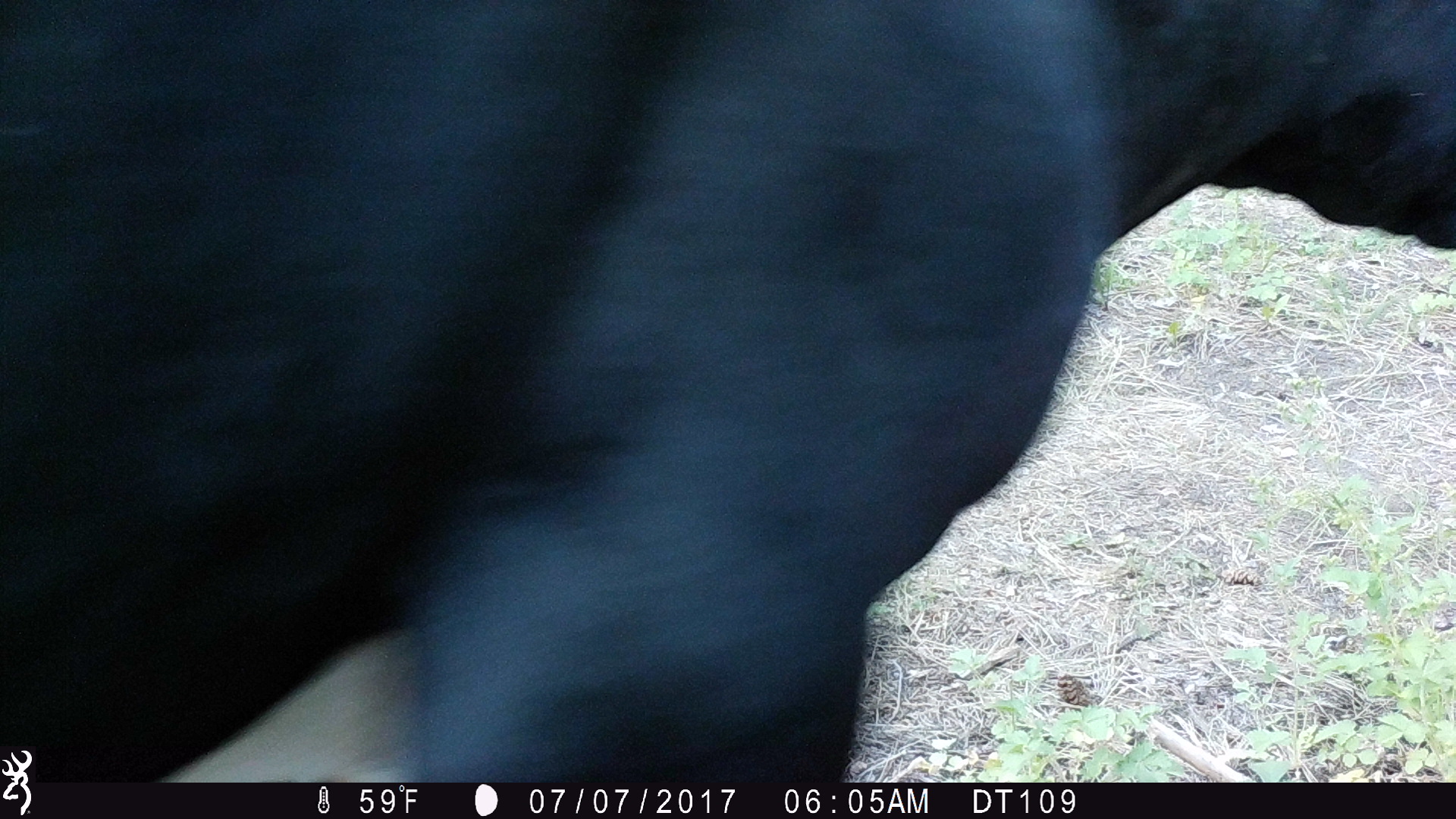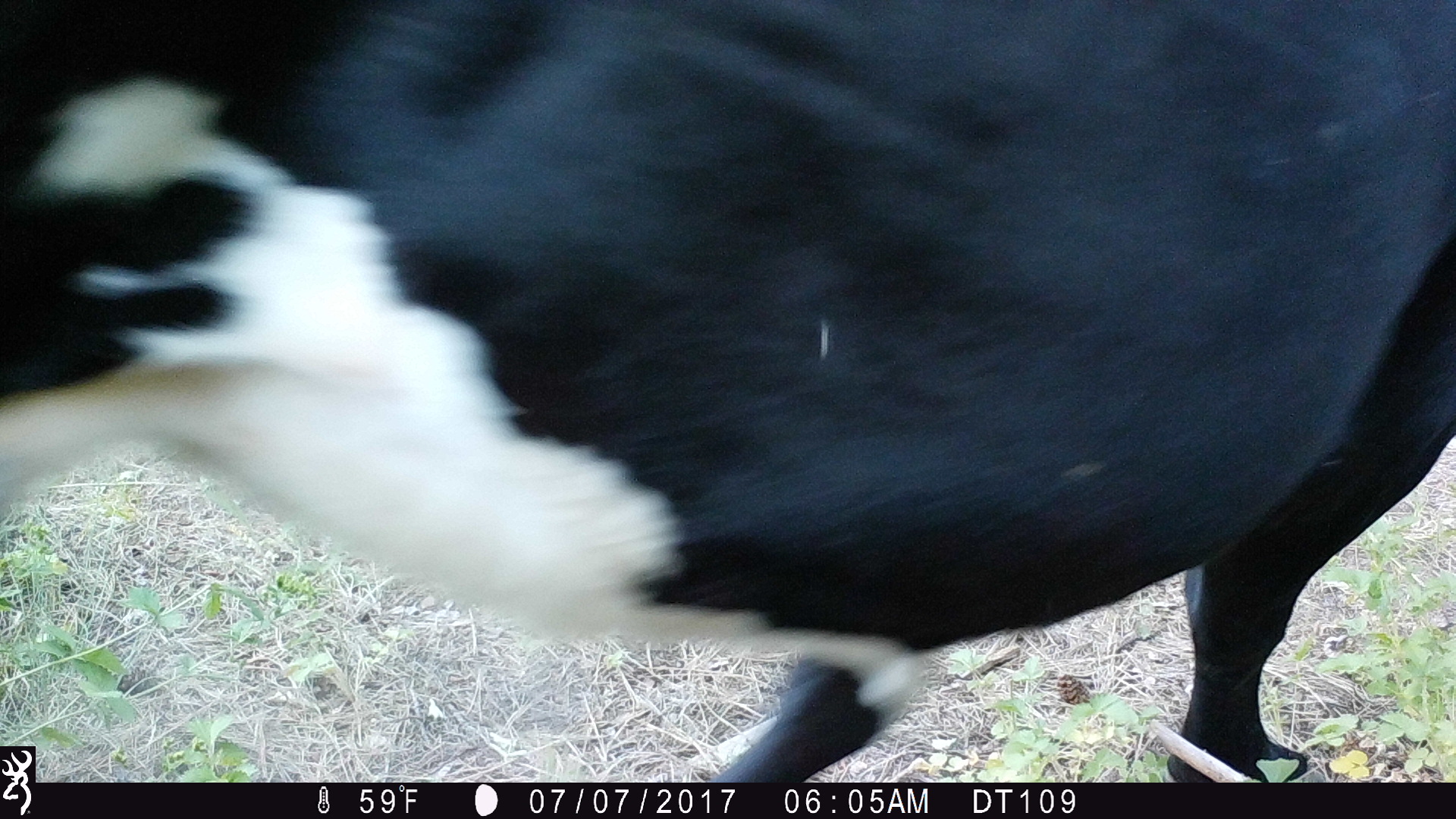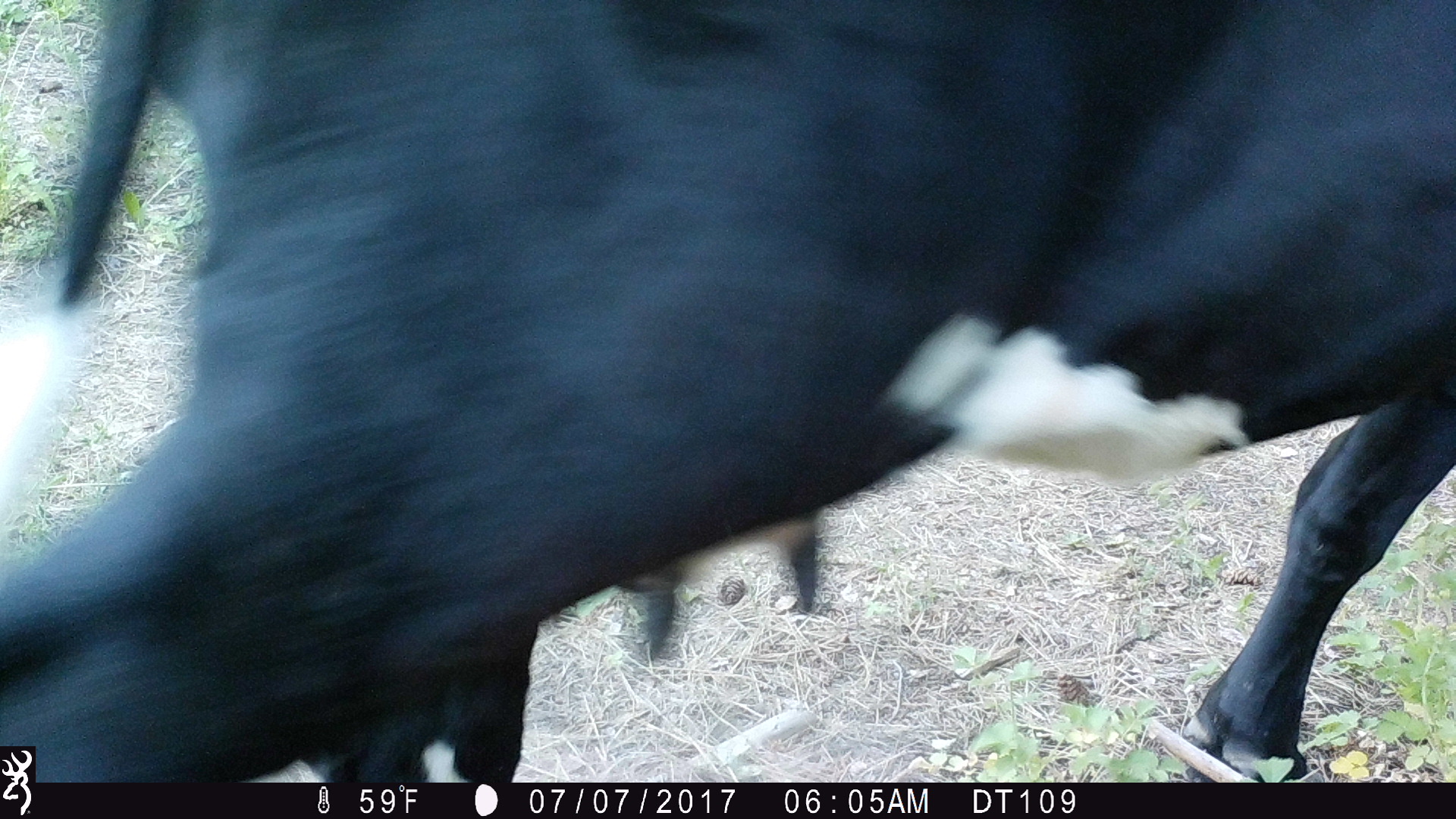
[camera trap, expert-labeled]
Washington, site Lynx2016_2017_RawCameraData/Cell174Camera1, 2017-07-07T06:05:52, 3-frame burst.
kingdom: Animalia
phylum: Chordata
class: Mammalia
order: Artiodactyla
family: Bovidae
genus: Bos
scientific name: Bos taurus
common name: domestic cattle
Domestic cattle (Bos taurus). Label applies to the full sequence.